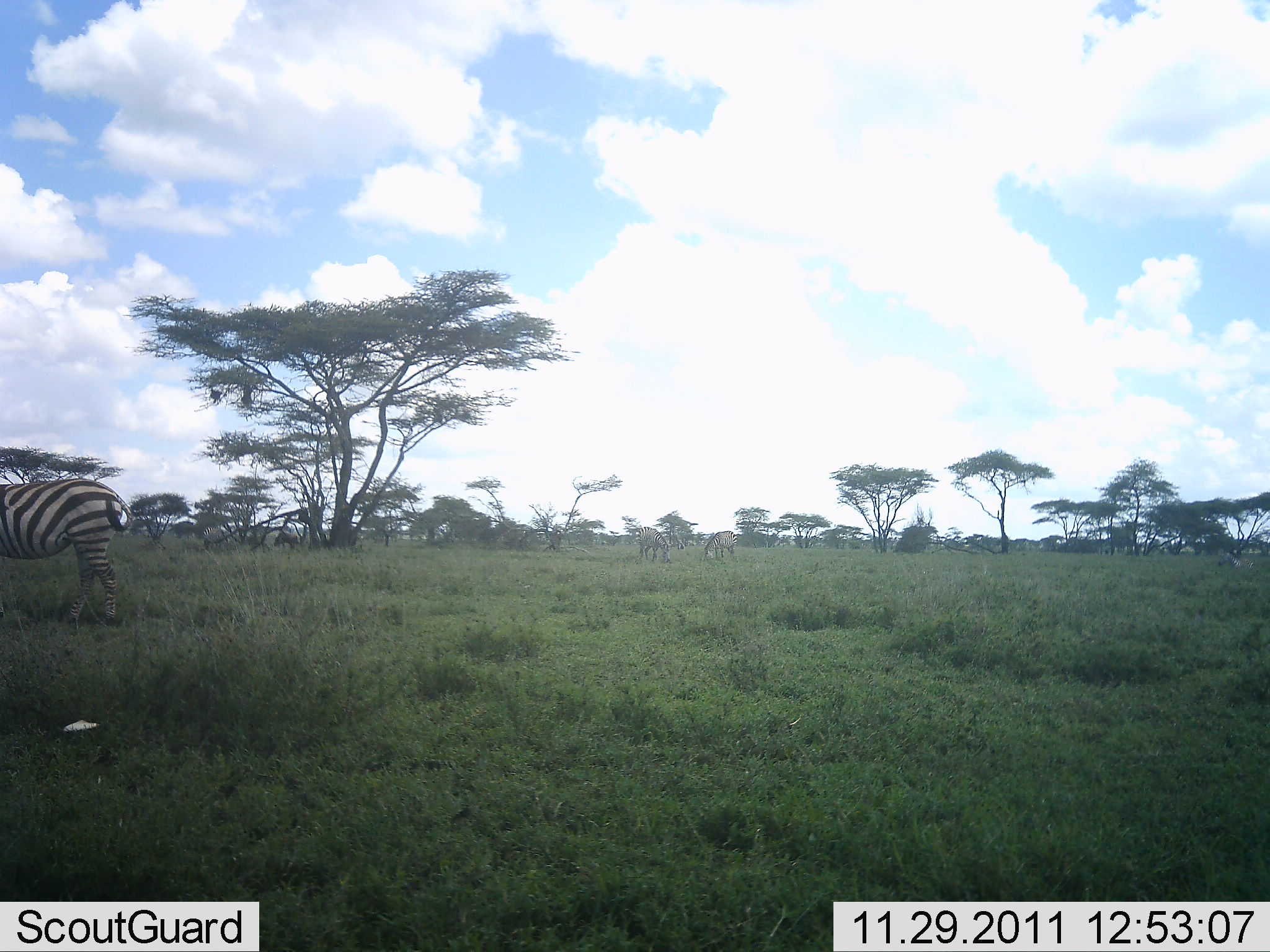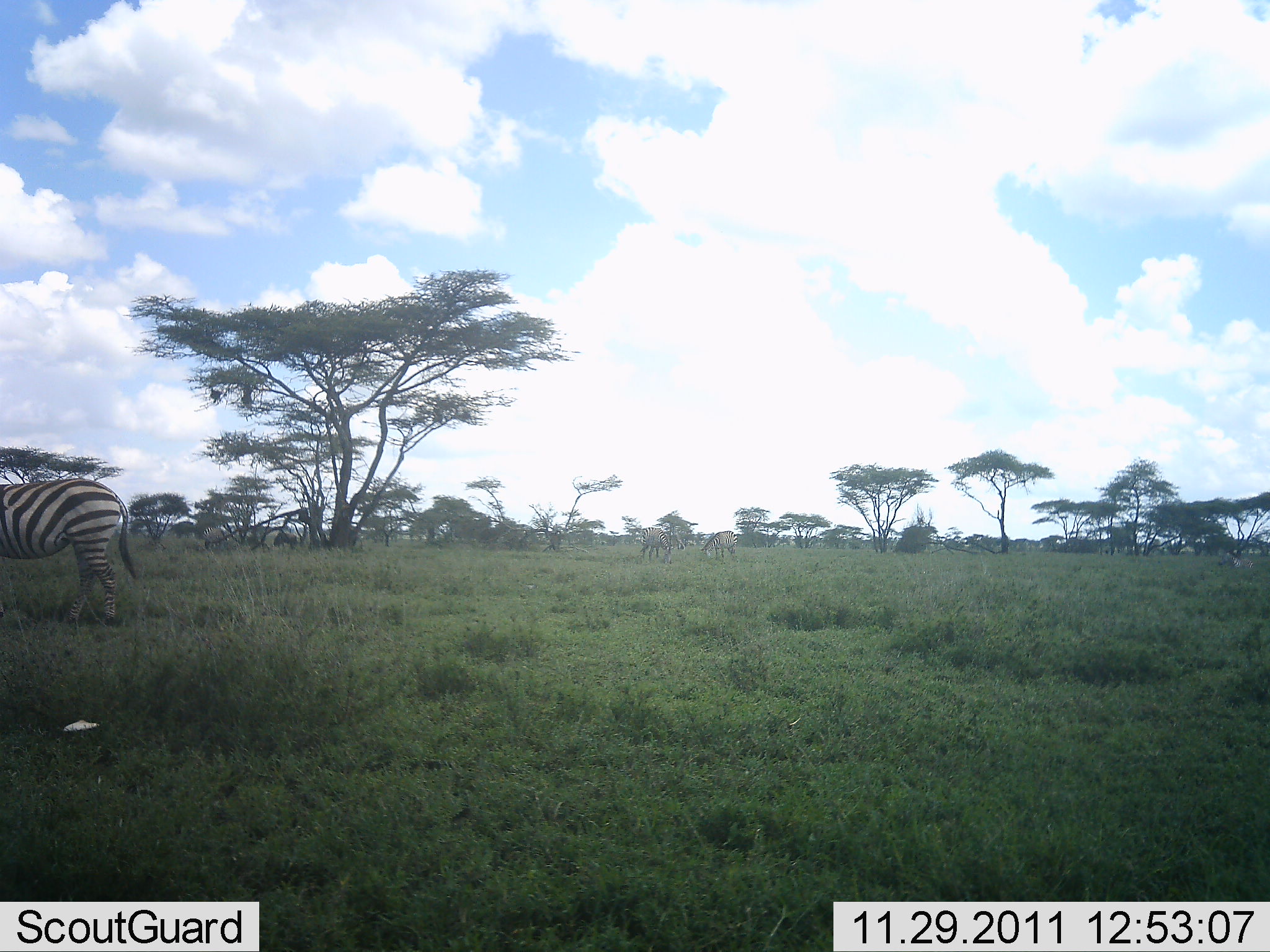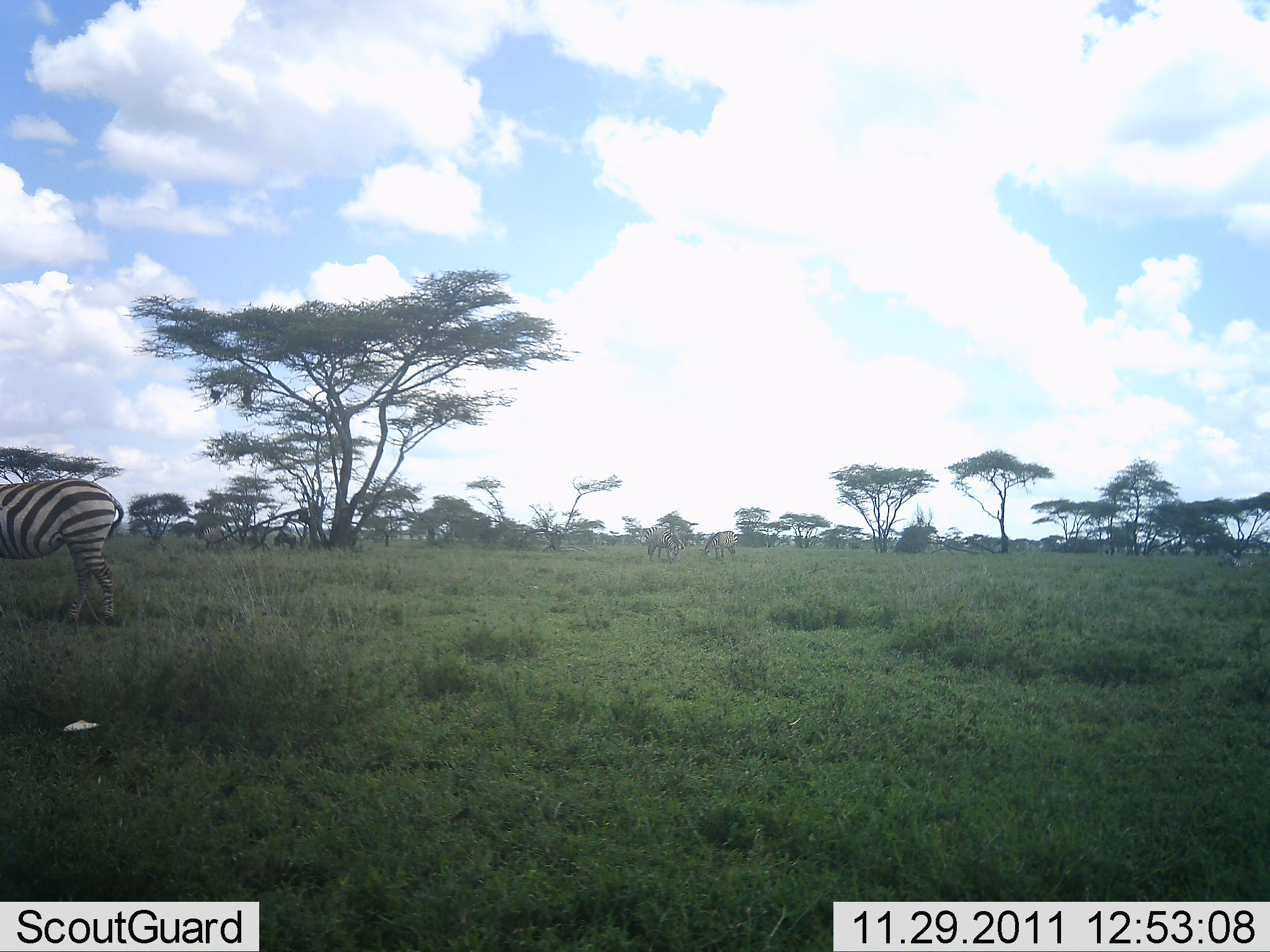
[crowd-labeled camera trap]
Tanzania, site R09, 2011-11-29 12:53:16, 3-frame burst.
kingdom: Animalia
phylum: Chordata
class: Mammalia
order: Perissodactyla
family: Equidae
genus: Equus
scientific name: Equus quagga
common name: plains zebra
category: zebra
Zebra (plains zebra) (Equus quagga), count 3. Behavior (volunteer vote fractions): standing 86%, resting 0%, moving 14%, interacting 0%. Young present (vote fraction): 0%. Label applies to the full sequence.